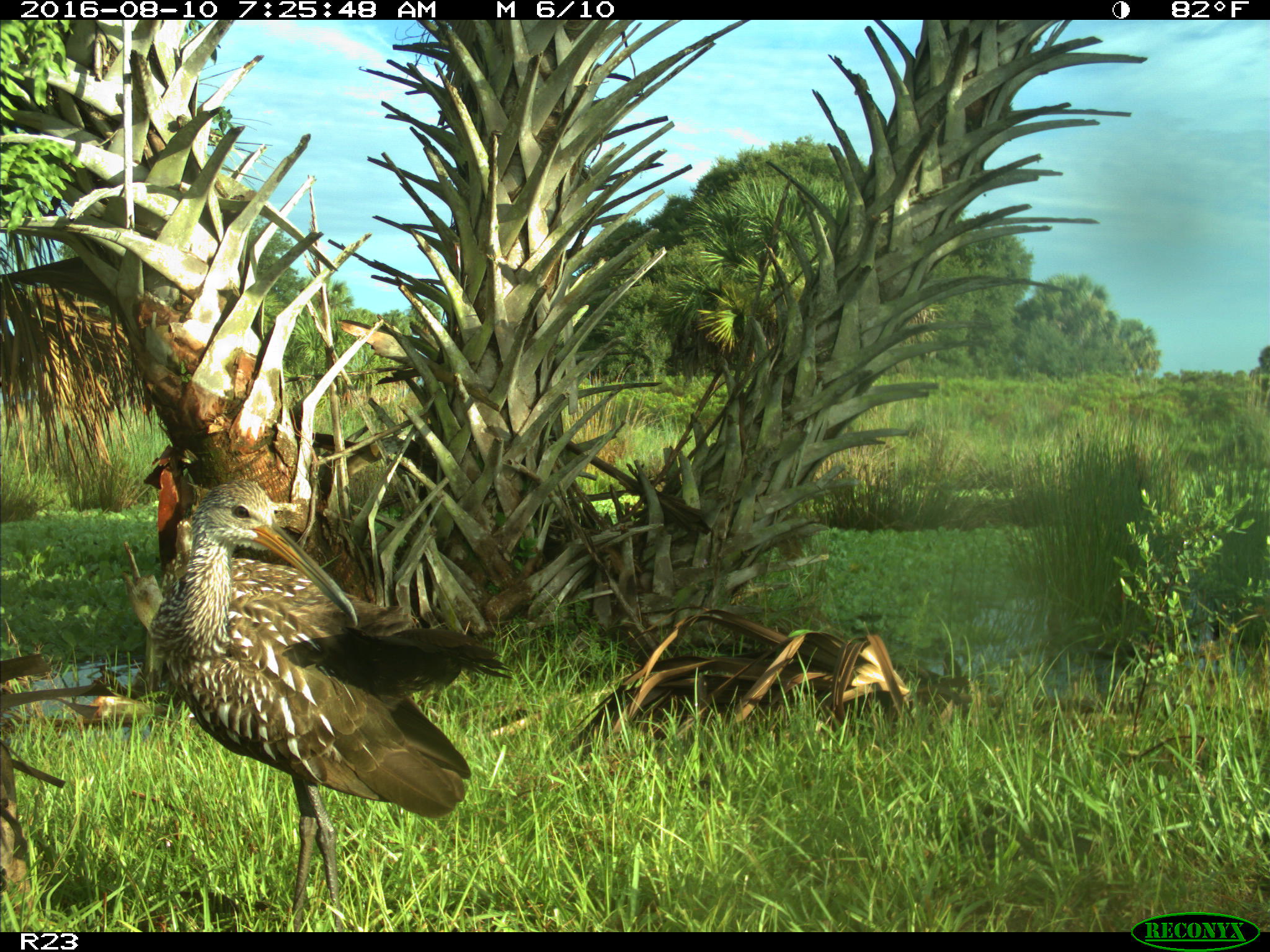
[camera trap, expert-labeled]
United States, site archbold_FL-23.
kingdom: Animalia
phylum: Chordata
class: Aves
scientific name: Aves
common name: birds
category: unidentified bird